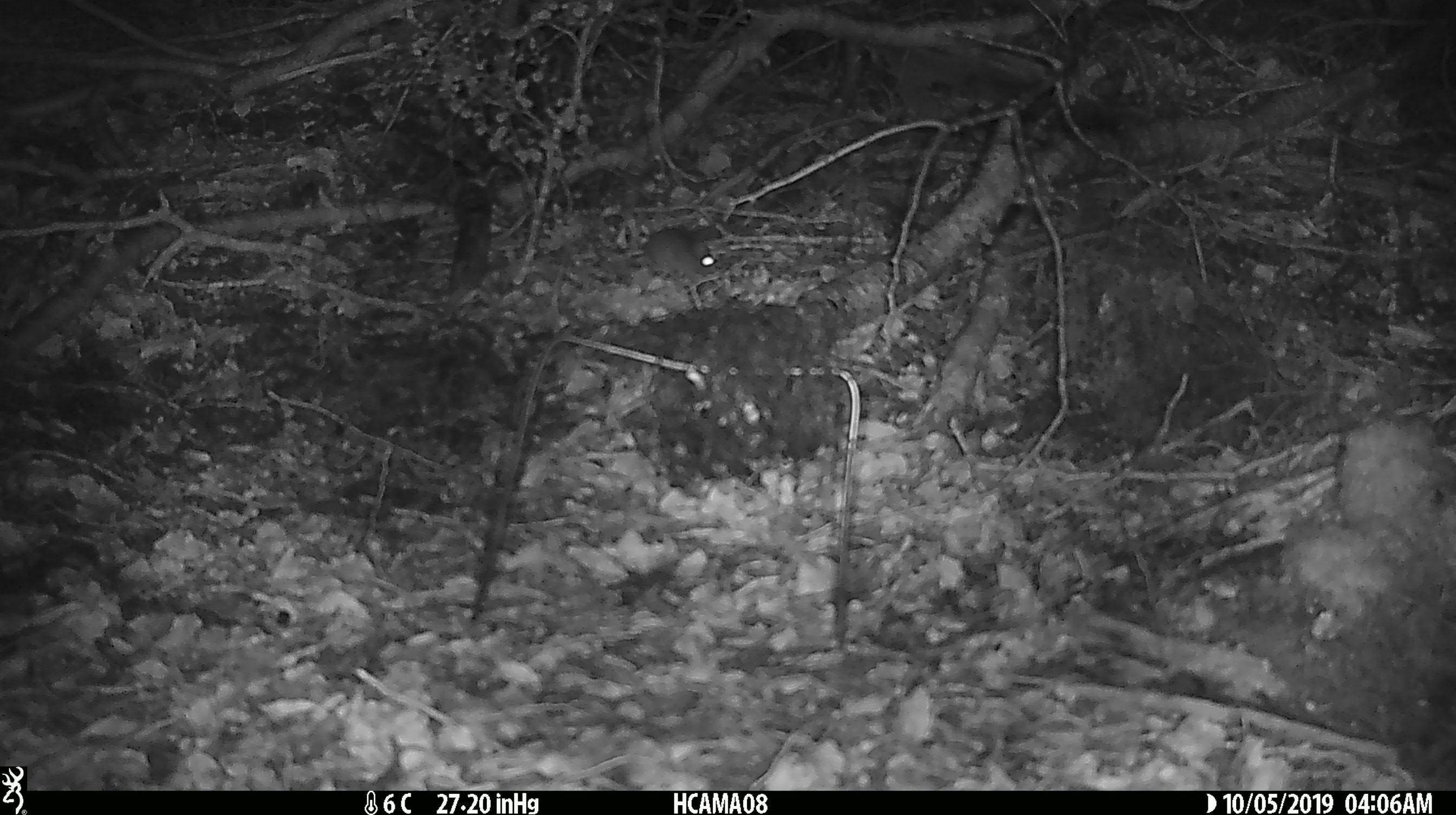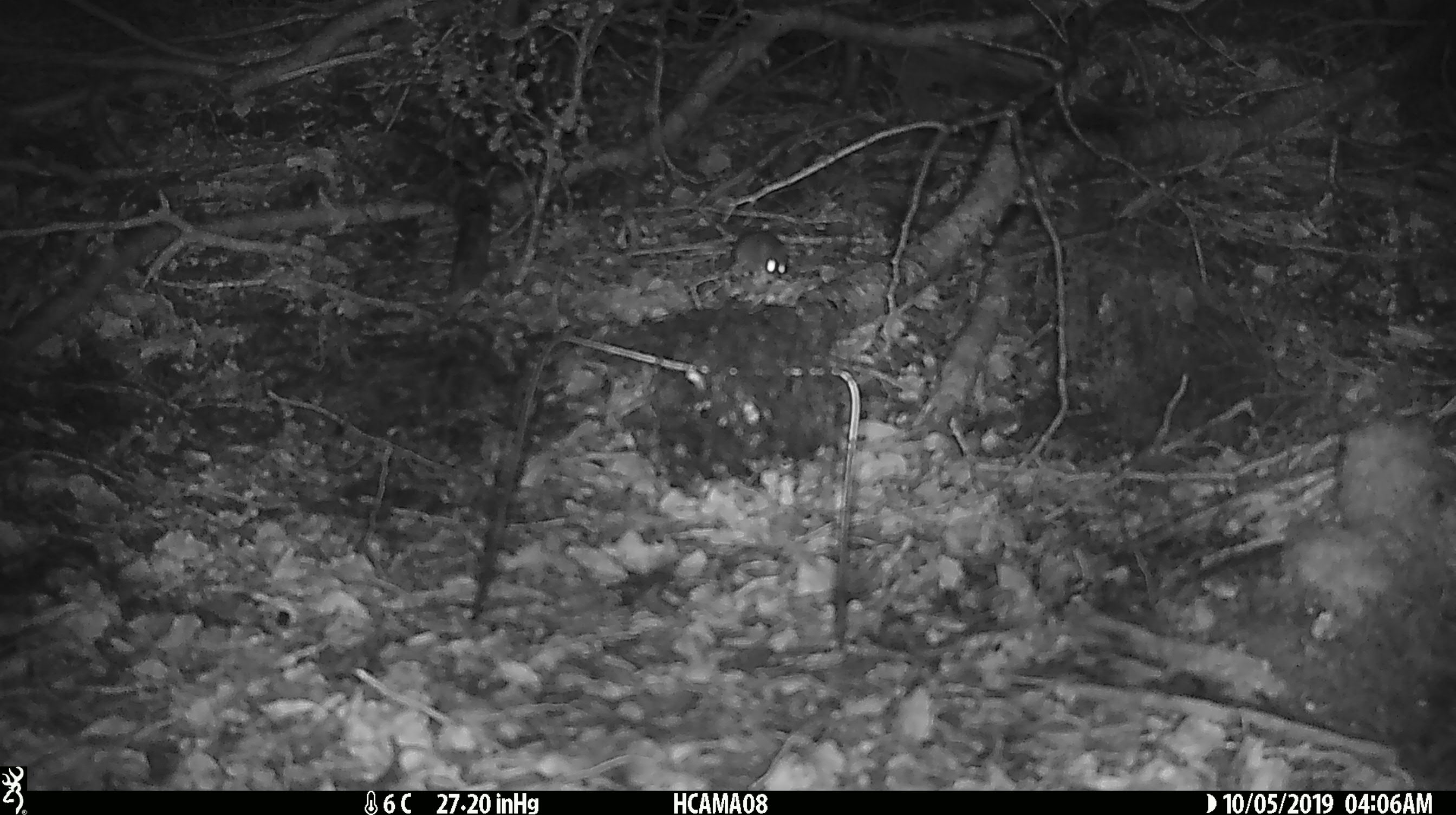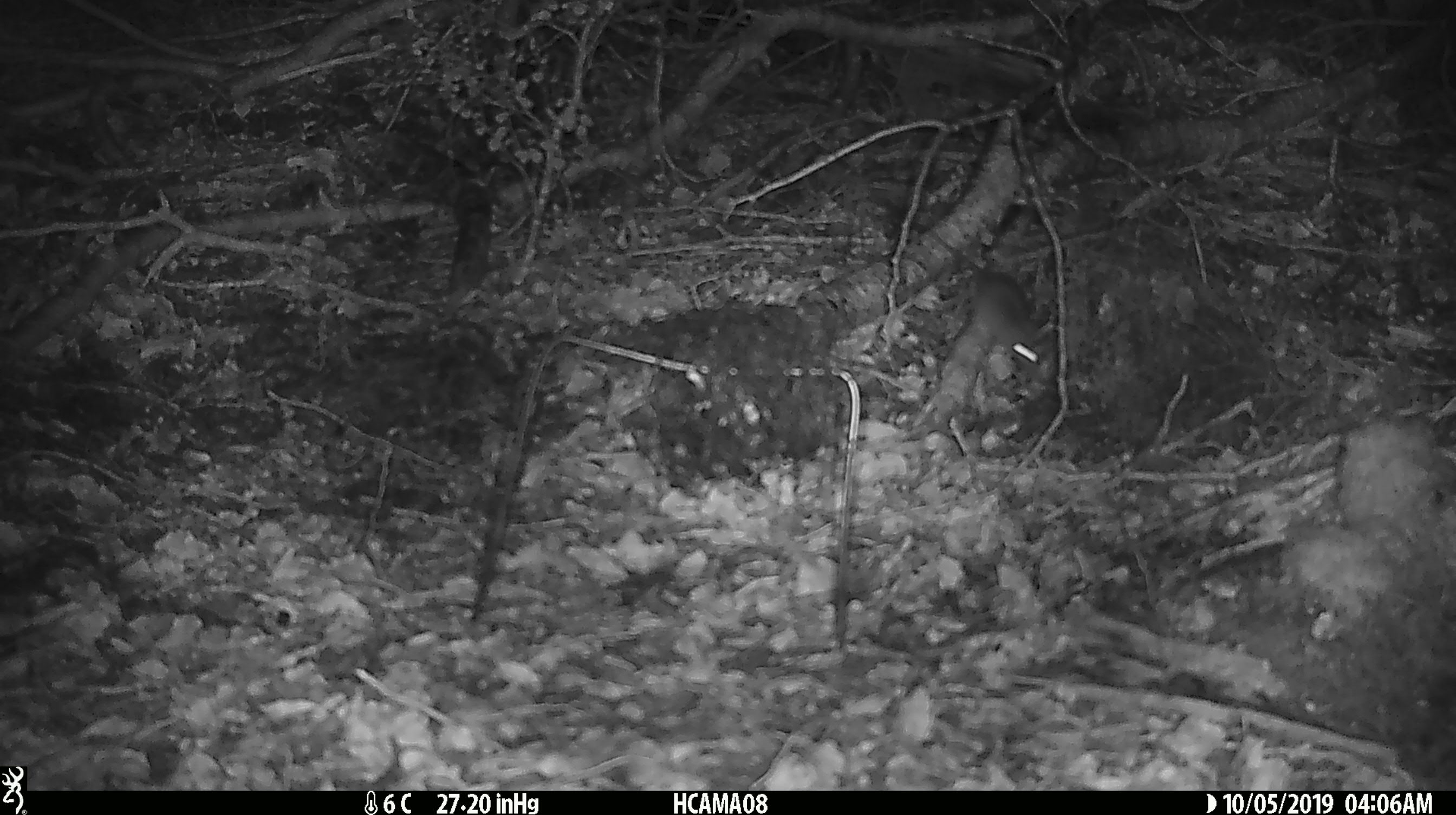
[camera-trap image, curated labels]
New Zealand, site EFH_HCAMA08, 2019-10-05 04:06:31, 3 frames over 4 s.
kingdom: Animalia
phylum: Chordata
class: Mammalia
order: Rodentia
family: Muridae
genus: Mus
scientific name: Mus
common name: mouse